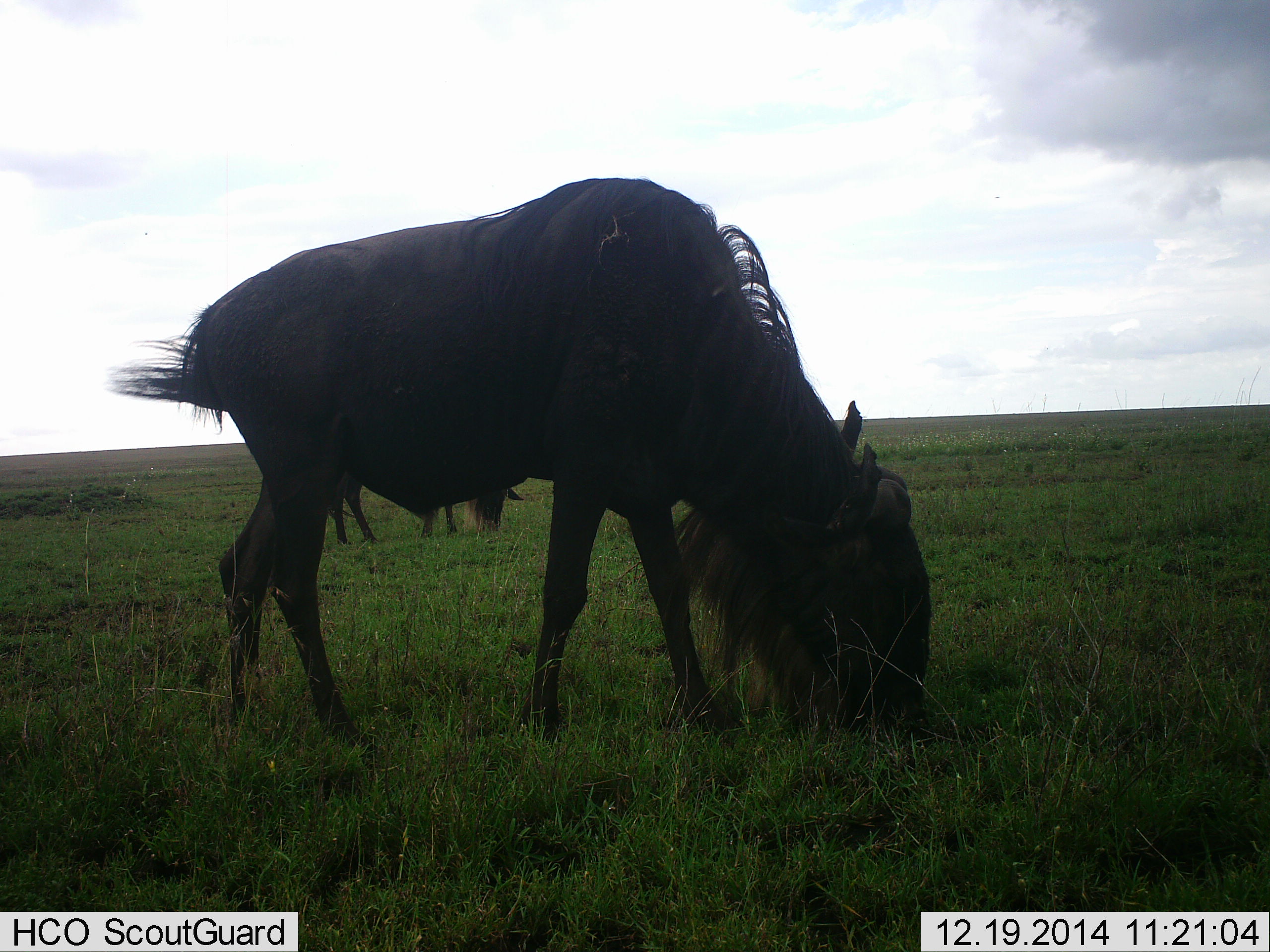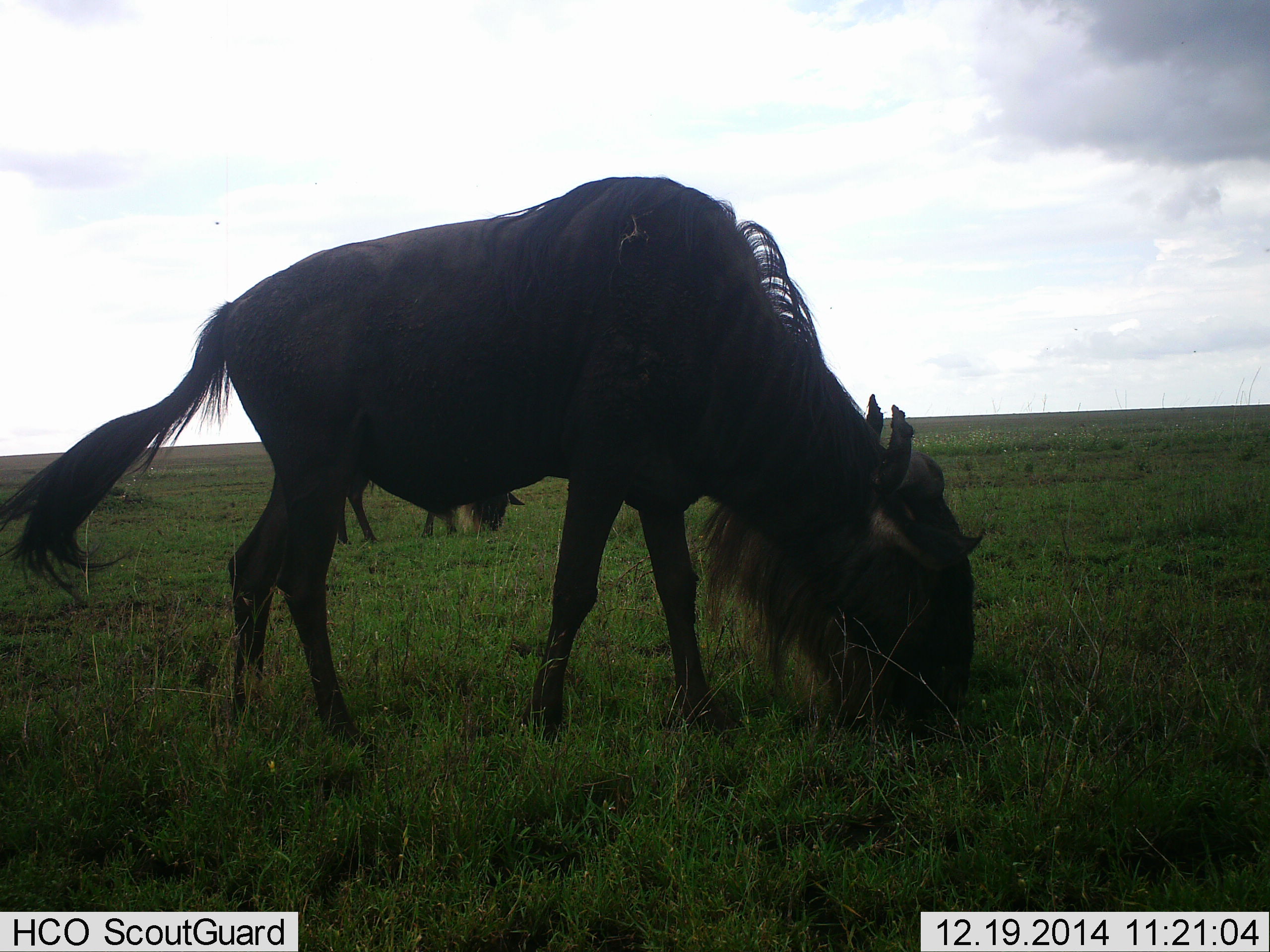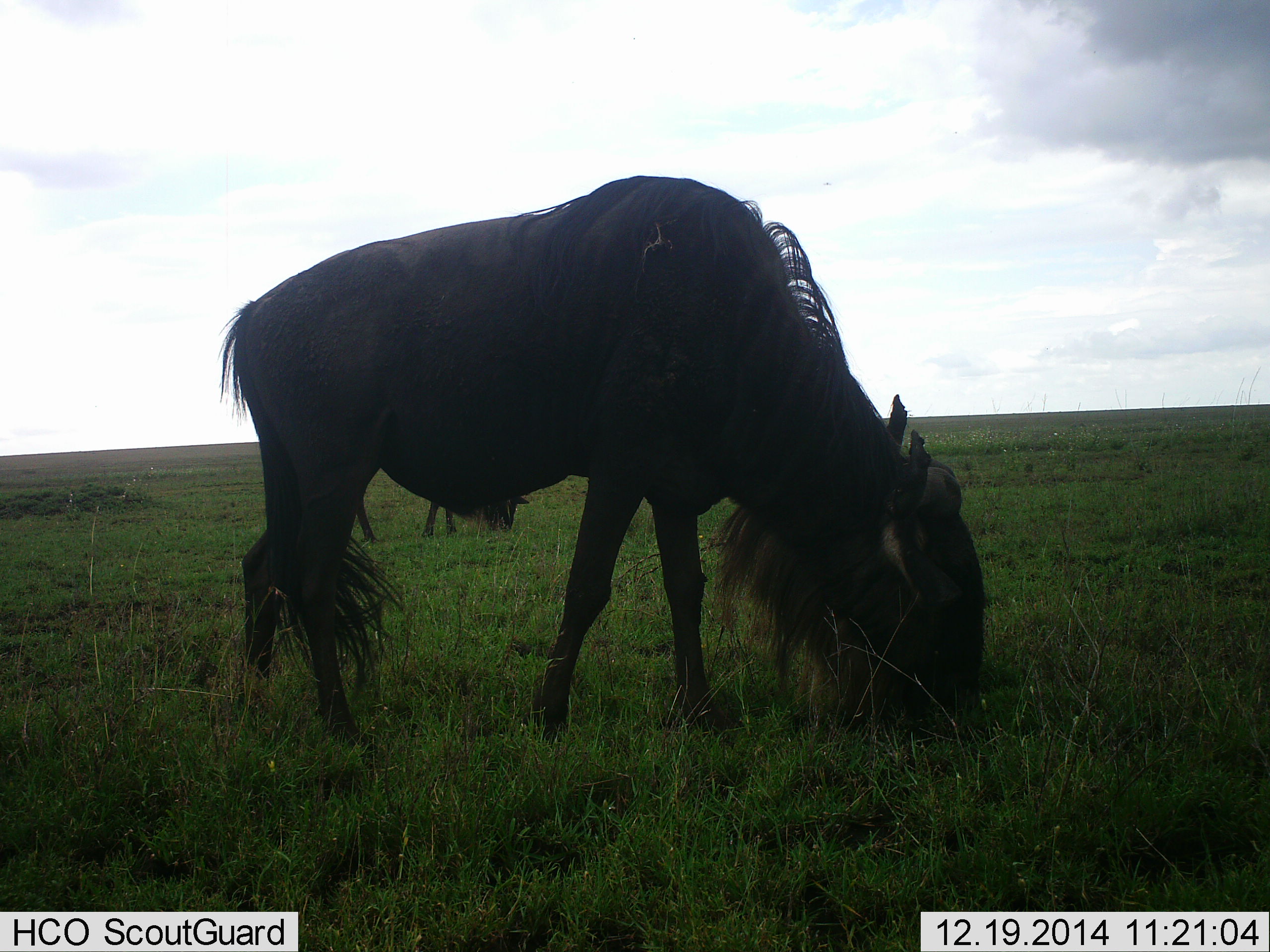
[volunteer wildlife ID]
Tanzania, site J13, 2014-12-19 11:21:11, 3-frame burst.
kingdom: Animalia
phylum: Chordata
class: Mammalia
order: Artiodactyla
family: Bovidae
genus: Connochaetes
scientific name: Connochaetes taurinus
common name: blue wildebeest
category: wildebeest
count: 2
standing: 36%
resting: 0%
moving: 18%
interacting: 0%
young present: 0%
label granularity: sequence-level